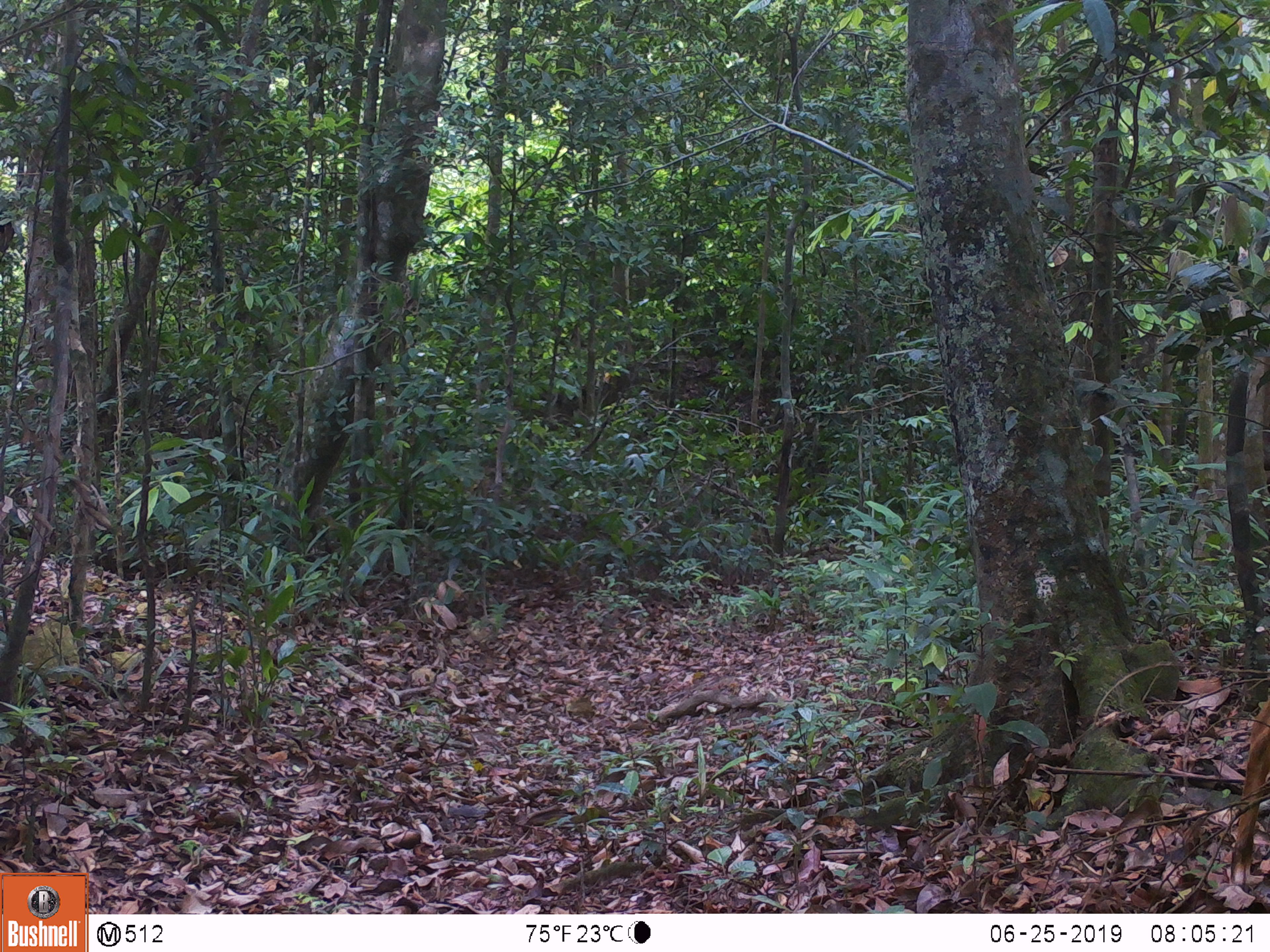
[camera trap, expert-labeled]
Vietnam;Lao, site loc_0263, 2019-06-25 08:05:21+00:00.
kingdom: Animalia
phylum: Chordata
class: Mammalia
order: Artiodactyla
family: Cervidae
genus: Muntiacus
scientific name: Muntiacus vuquangensis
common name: large-antlered muntjac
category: large antlered muntjac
Large antlered muntjac (large-antlered muntjac) (Muntiacus vuquangensis). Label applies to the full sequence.